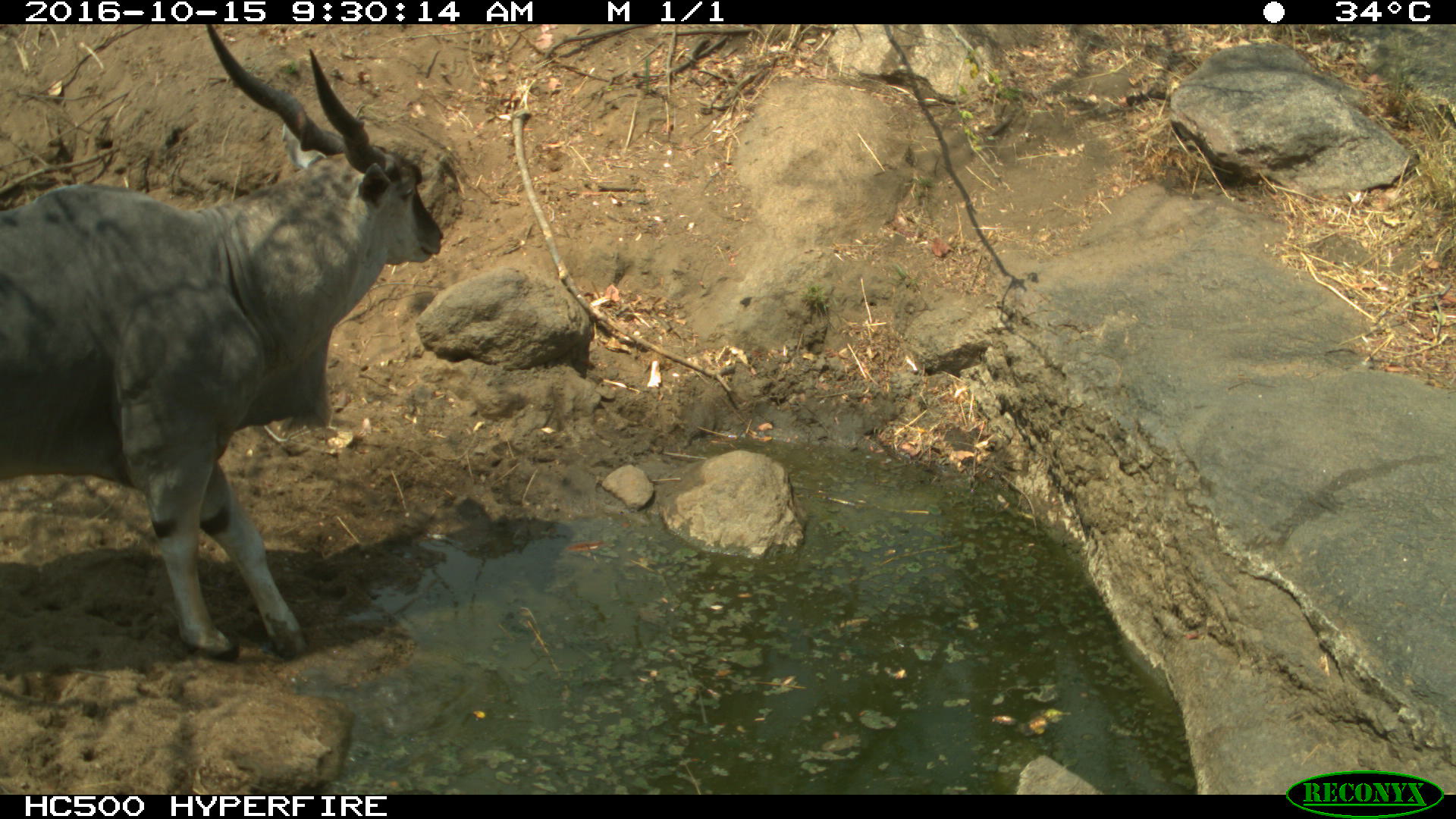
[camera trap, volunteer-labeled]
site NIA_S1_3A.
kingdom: Animalia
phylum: Chordata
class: Mammalia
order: Artiodactyla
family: Bovidae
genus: Tragelaphus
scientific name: Tragelaphus oryx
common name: eland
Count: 1.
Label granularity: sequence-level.